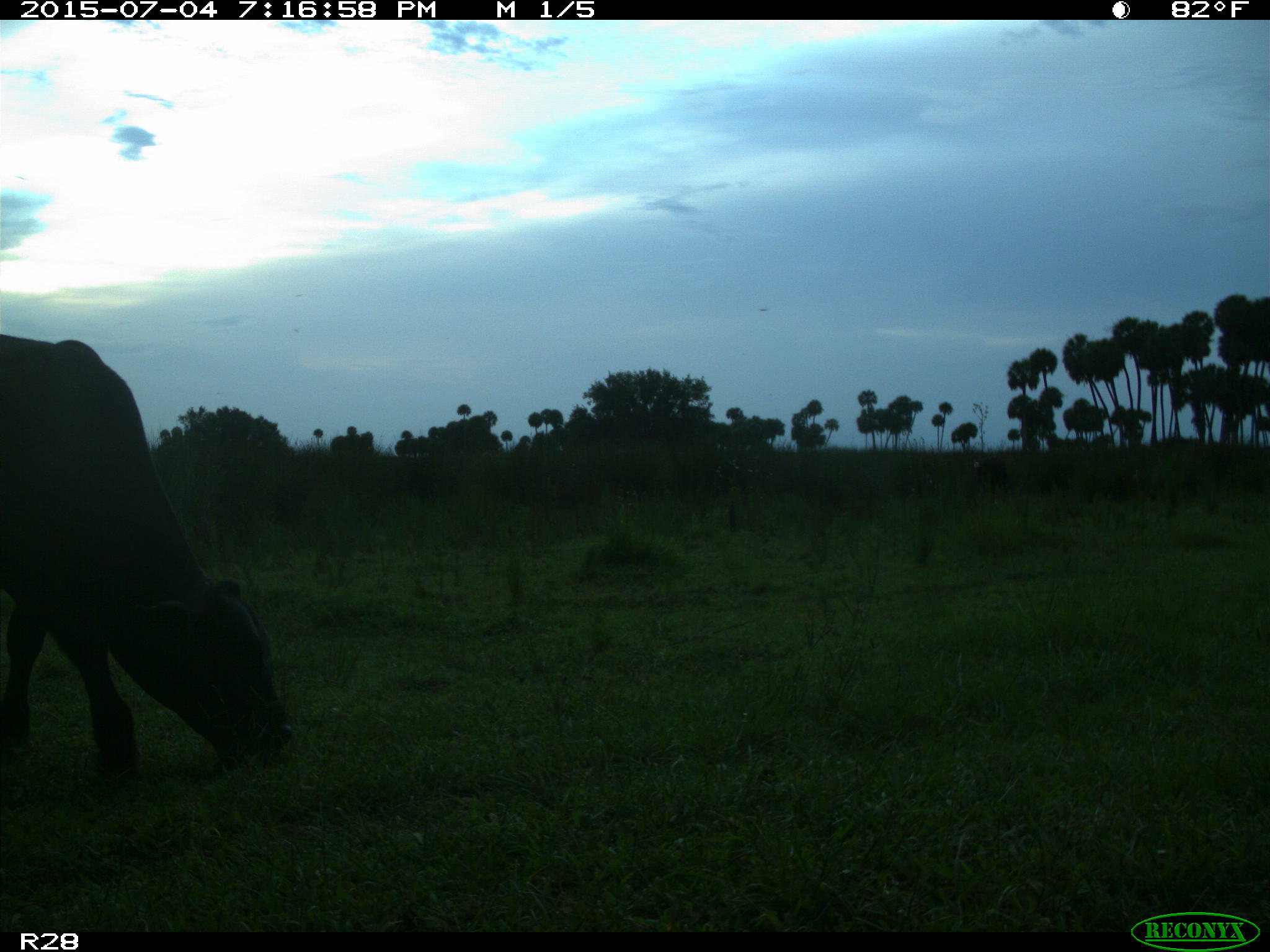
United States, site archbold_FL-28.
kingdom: Animalia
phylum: Chordata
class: Mammalia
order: Artiodactyla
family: Bovidae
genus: Bos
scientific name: Bos taurus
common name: domestic cow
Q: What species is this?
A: Bos taurus (domestic cow).